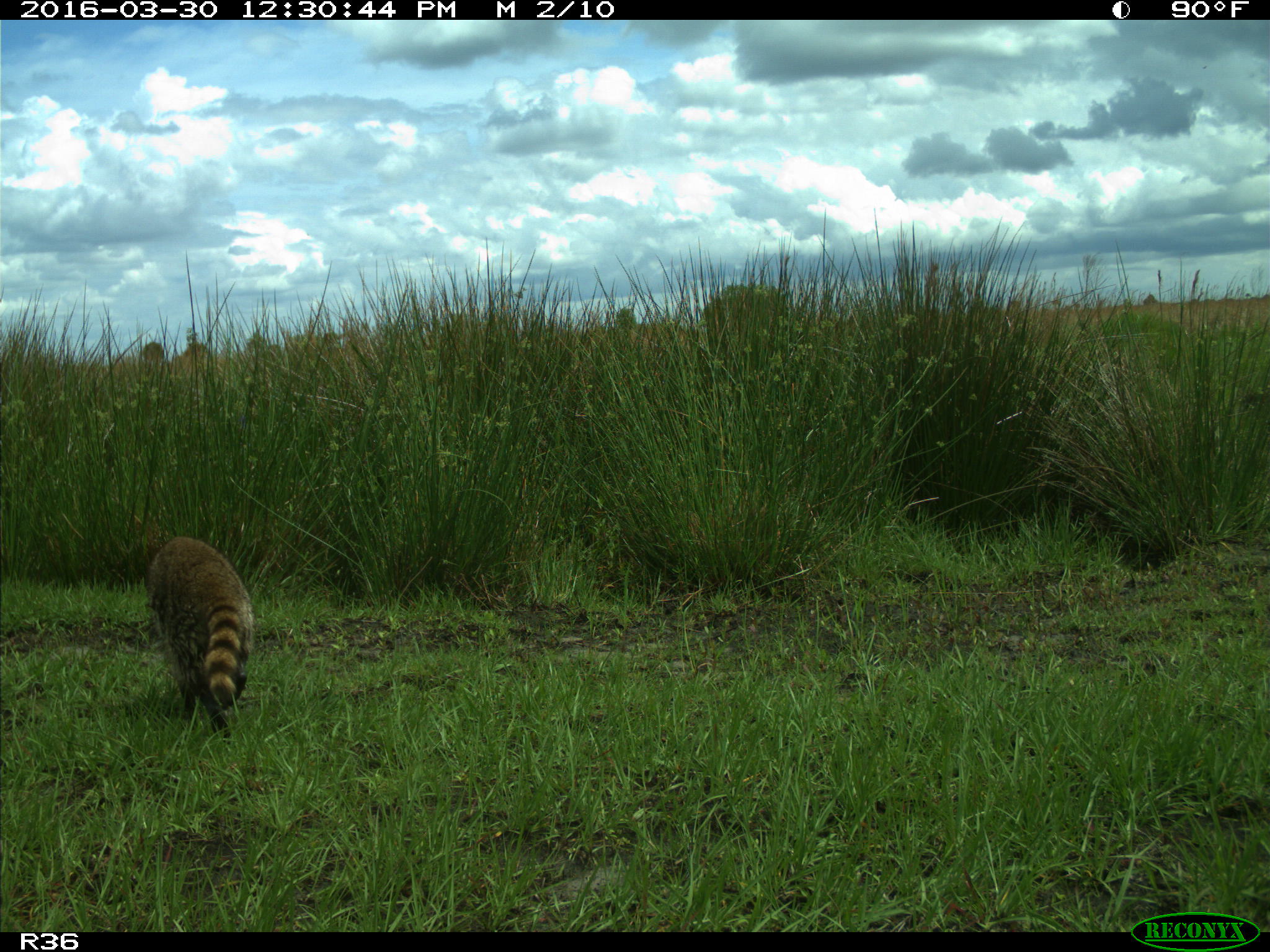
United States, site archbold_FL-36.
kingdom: Animalia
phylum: Chordata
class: Mammalia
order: Carnivora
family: Procyonidae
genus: Procyon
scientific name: Procyon lotor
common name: common raccoon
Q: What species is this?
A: Procyon lotor (common raccoon).